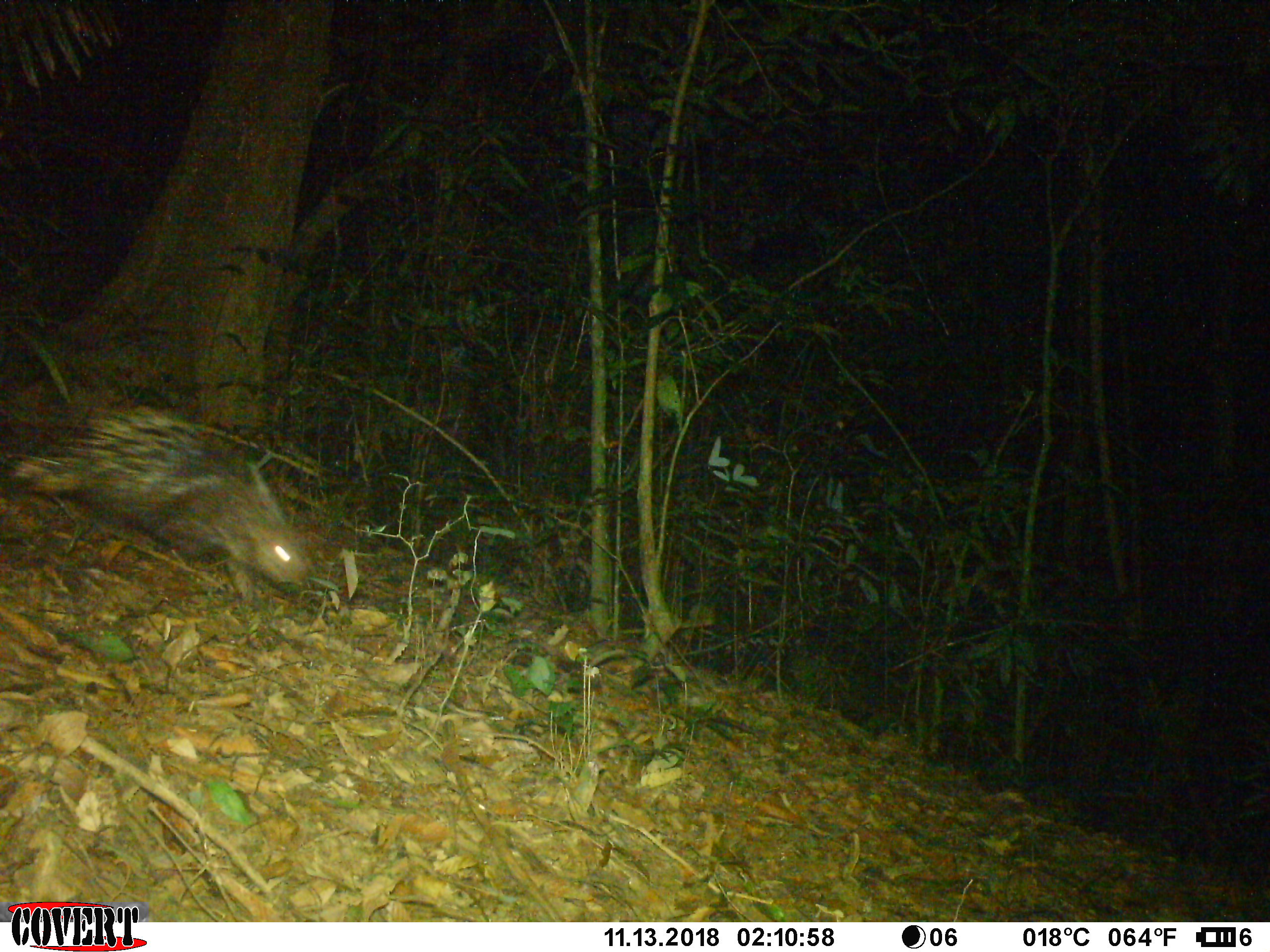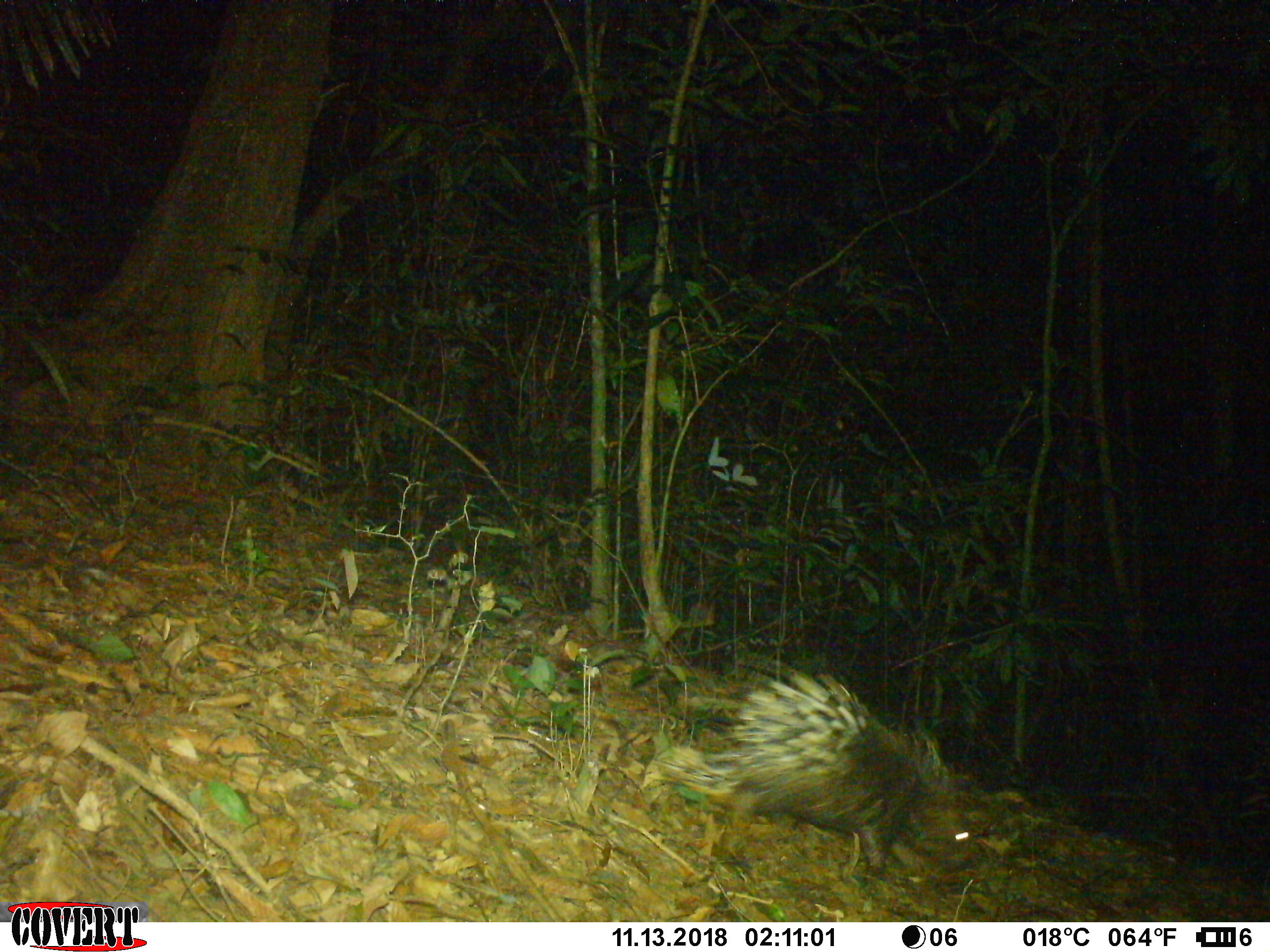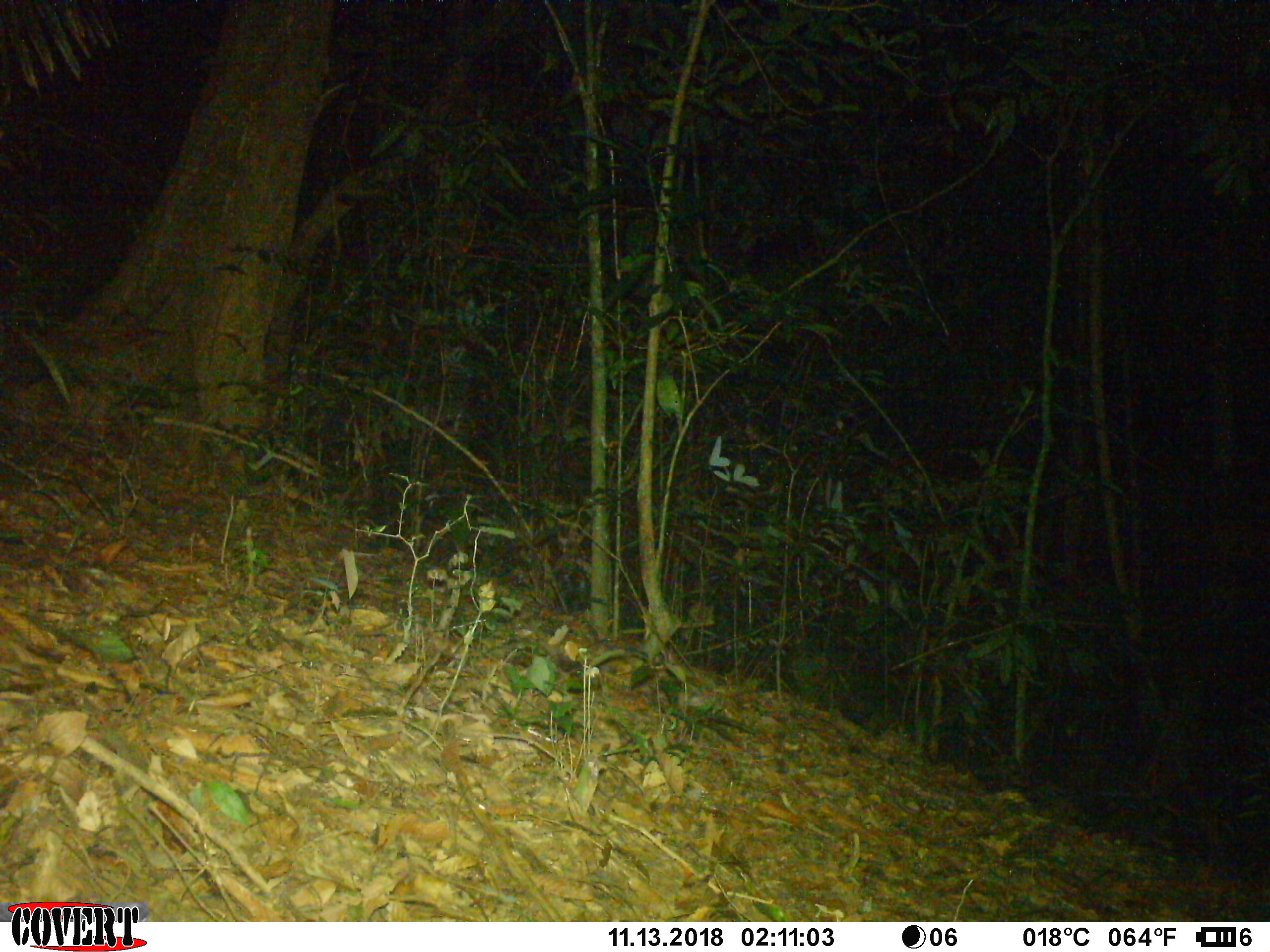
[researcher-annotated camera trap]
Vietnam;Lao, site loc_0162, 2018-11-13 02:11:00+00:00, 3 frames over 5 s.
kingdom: Animalia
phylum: Chordata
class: Mammalia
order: Rodentia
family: Hystricidae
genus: Hystrix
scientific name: Hystrix brachyura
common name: malayan porcupine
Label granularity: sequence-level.